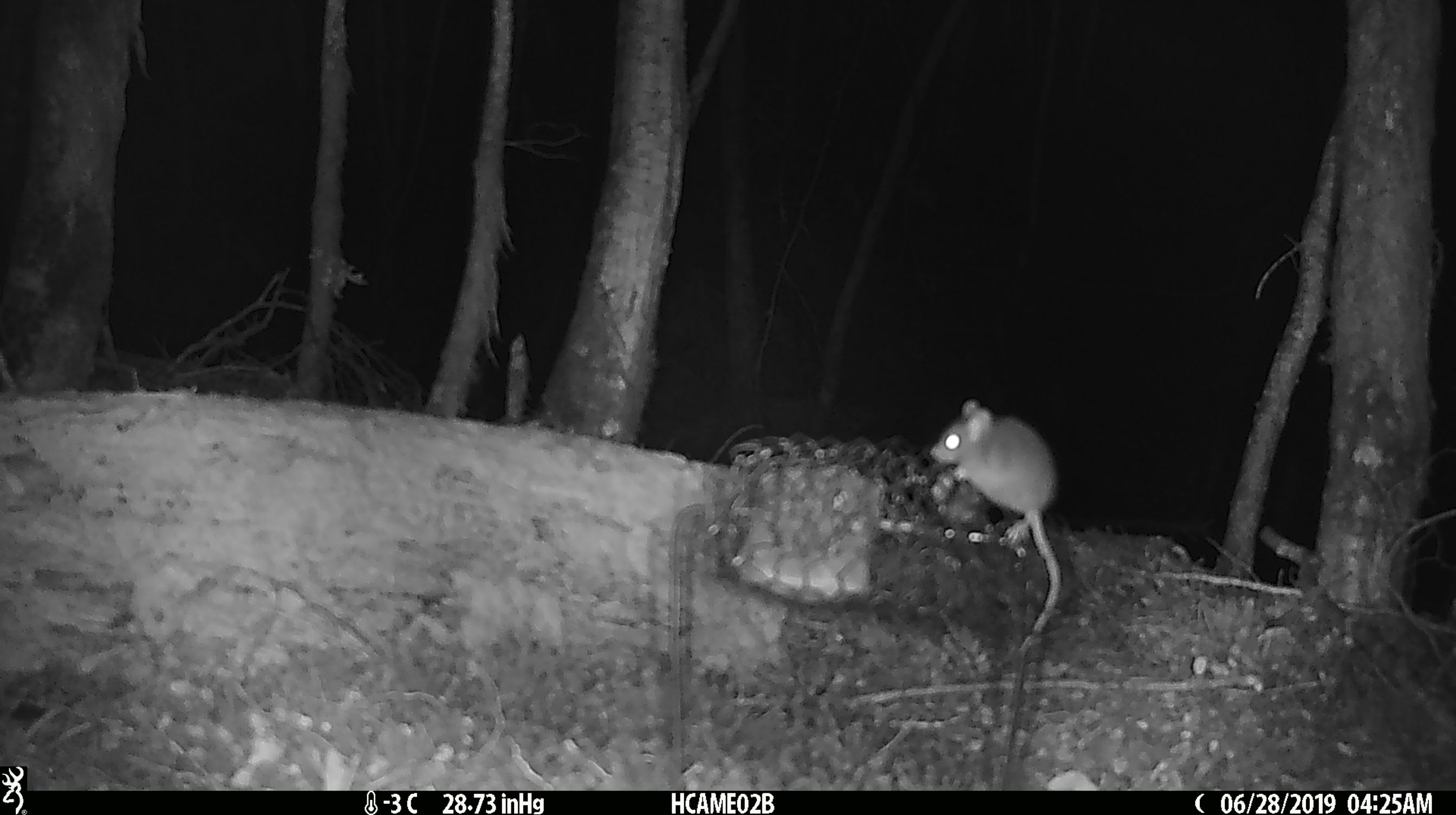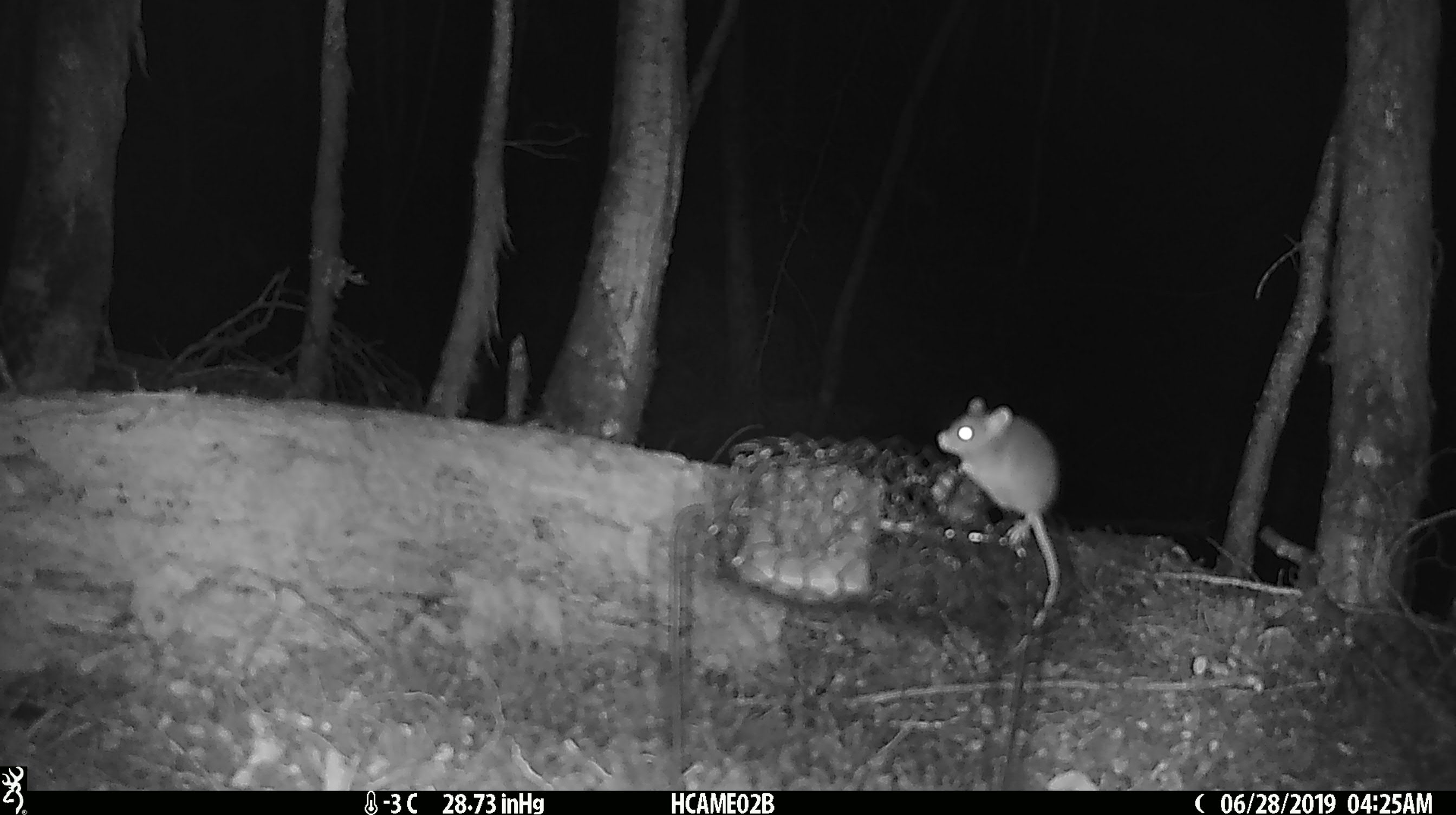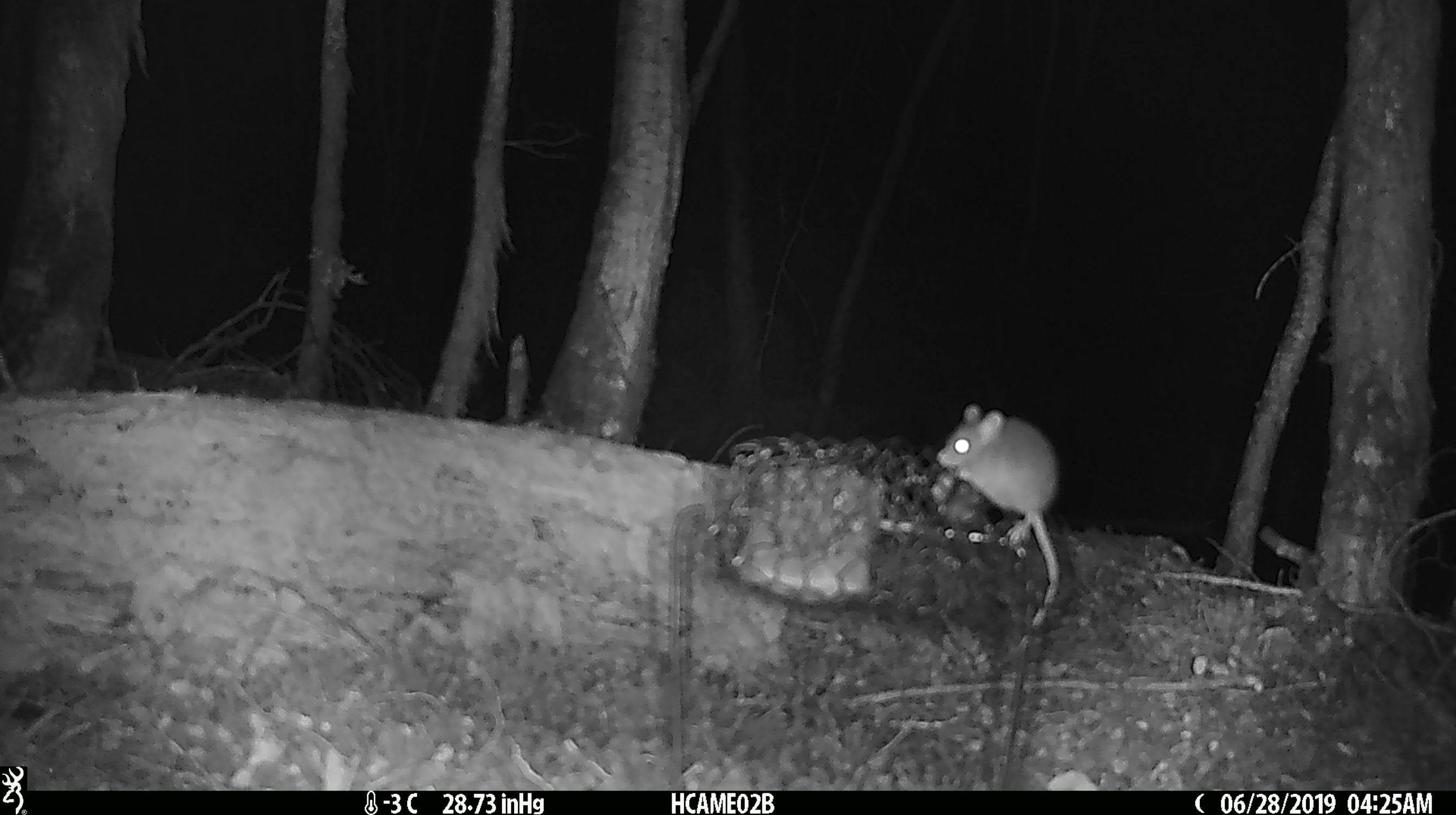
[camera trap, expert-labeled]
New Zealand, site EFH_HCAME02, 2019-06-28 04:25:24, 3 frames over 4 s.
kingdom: Animalia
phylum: Chordata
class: Mammalia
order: Rodentia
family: Muridae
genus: Mus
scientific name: Mus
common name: mouse